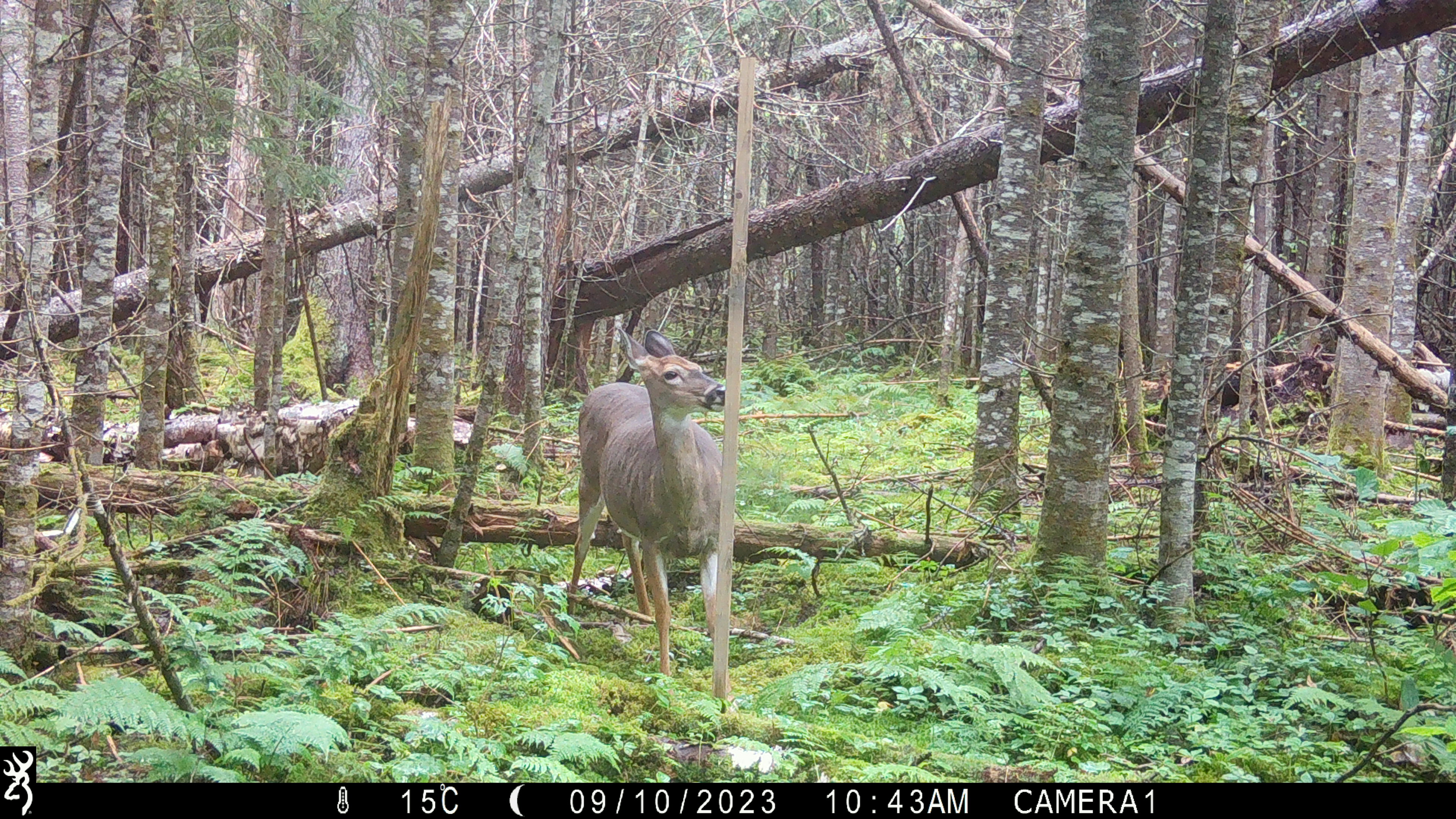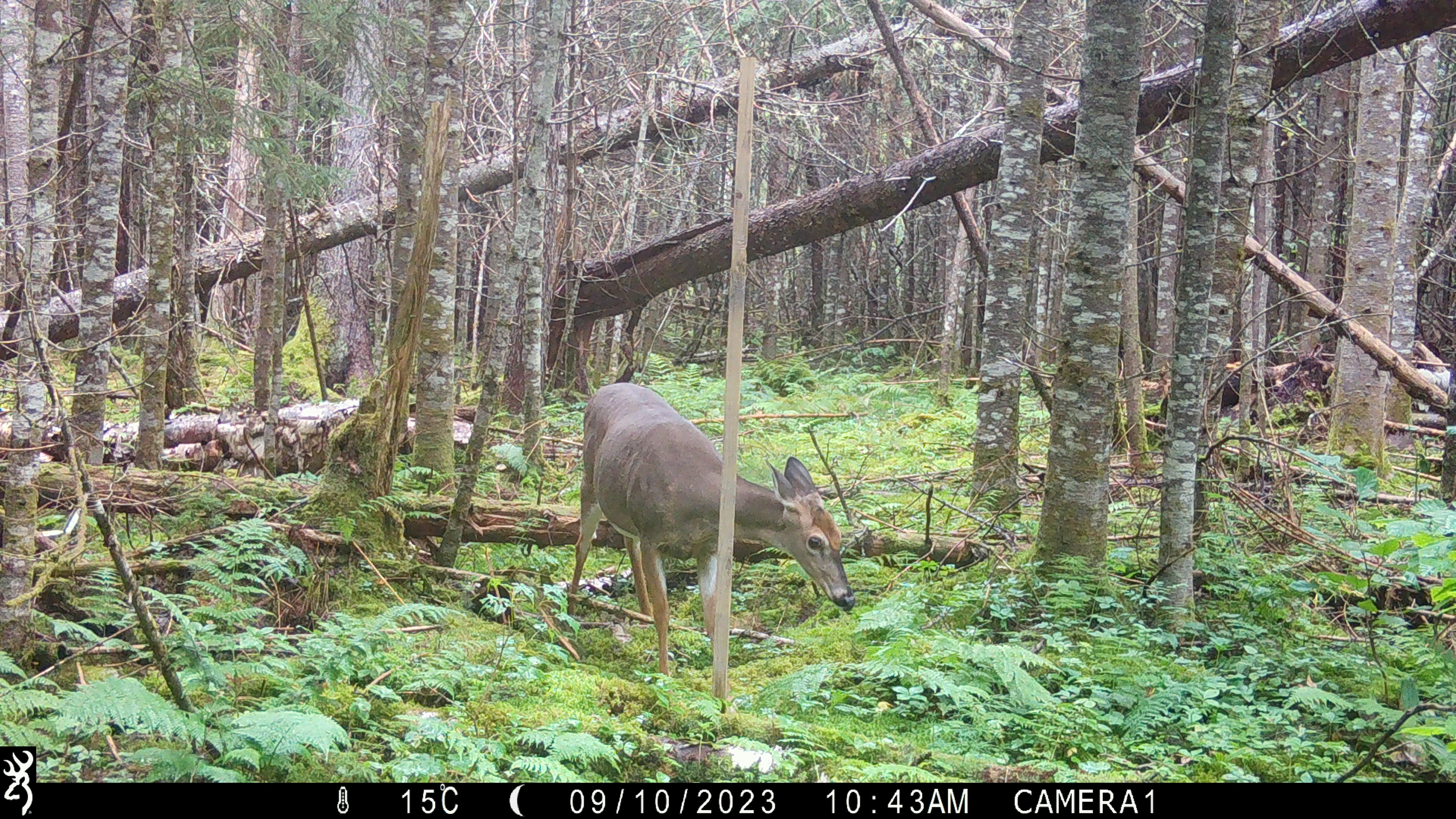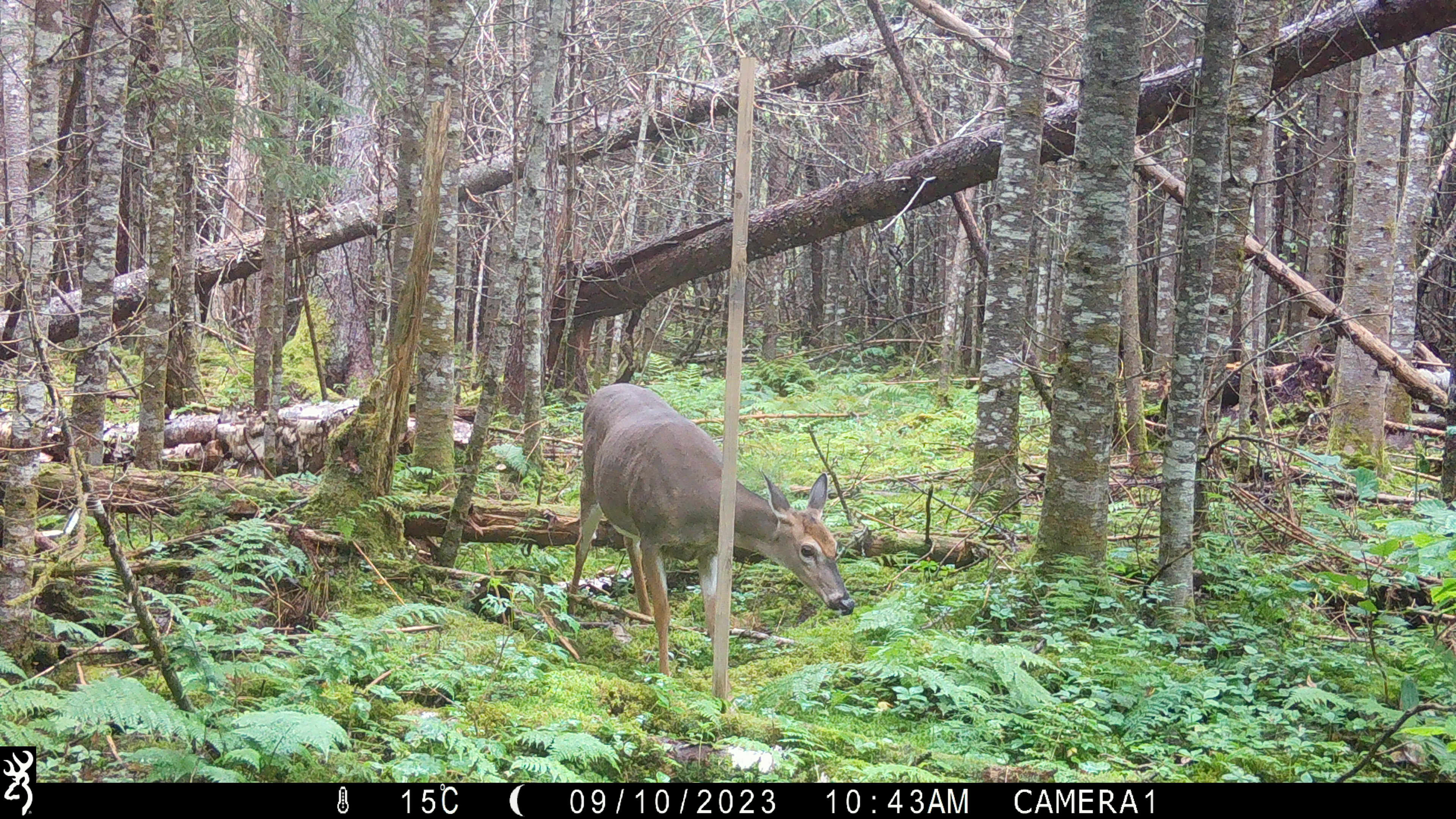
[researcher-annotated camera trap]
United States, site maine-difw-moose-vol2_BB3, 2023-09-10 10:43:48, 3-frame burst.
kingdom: Animalia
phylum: Chordata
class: Mammalia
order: Artiodactyla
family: Cervidae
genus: Odocoileus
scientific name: Odocoileus virginianus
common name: white-tailed deer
White-tailed deer (Odocoileus virginianus).